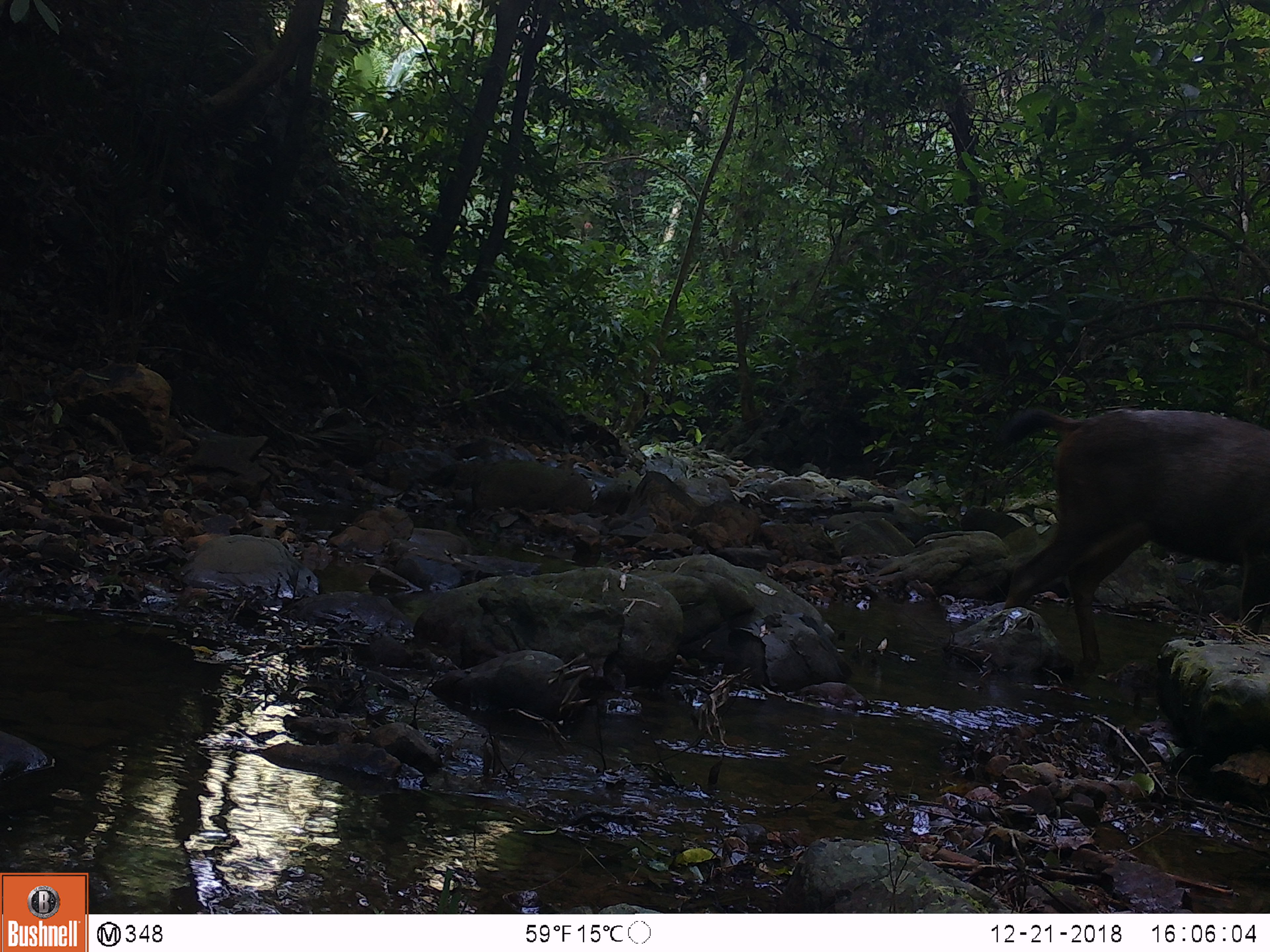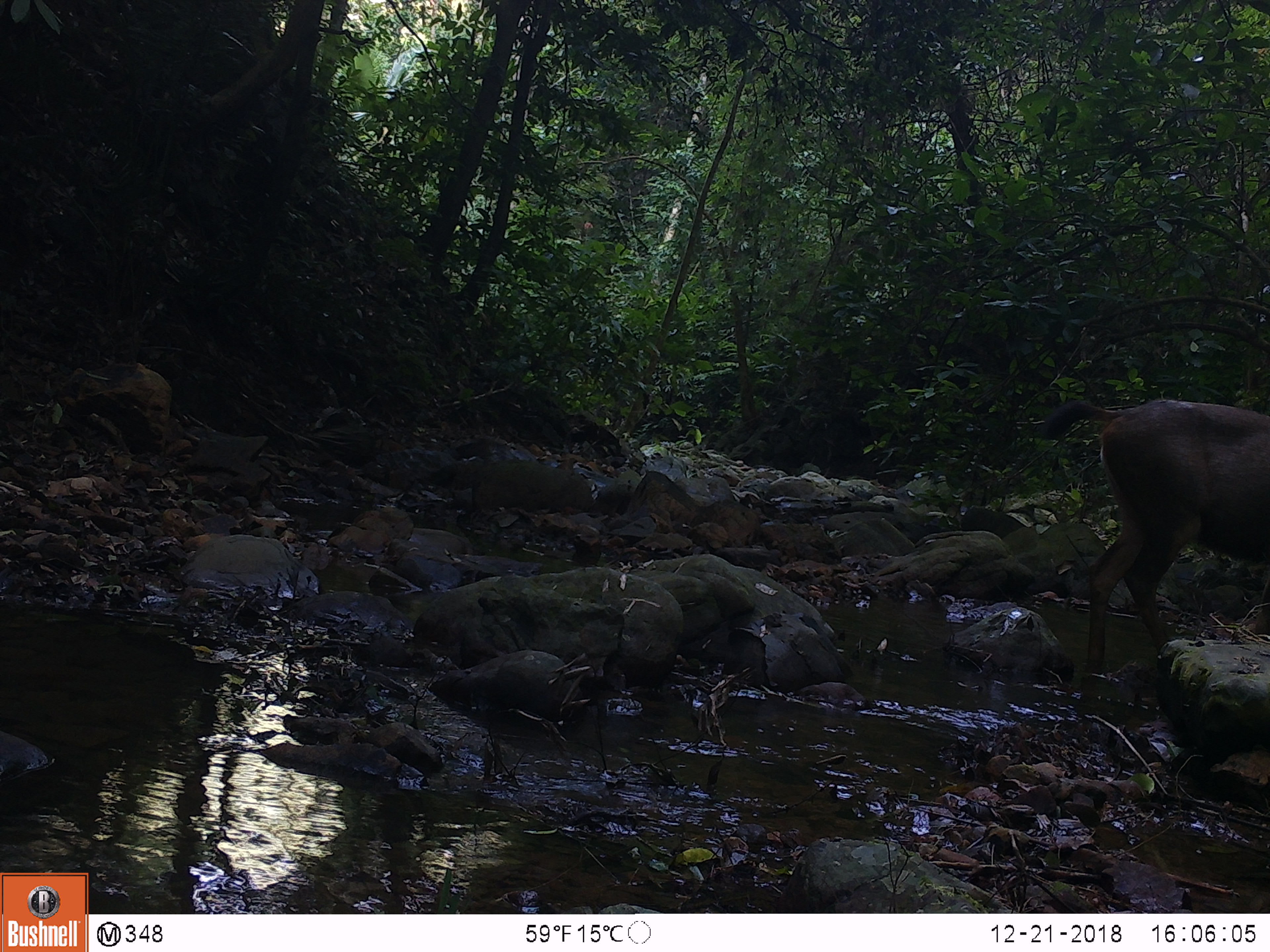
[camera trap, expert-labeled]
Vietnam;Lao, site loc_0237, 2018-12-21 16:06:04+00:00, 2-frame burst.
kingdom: Animalia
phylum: Chordata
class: Mammalia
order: Artiodactyla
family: Cervidae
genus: Rusa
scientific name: Rusa unicolor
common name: sambar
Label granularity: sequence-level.